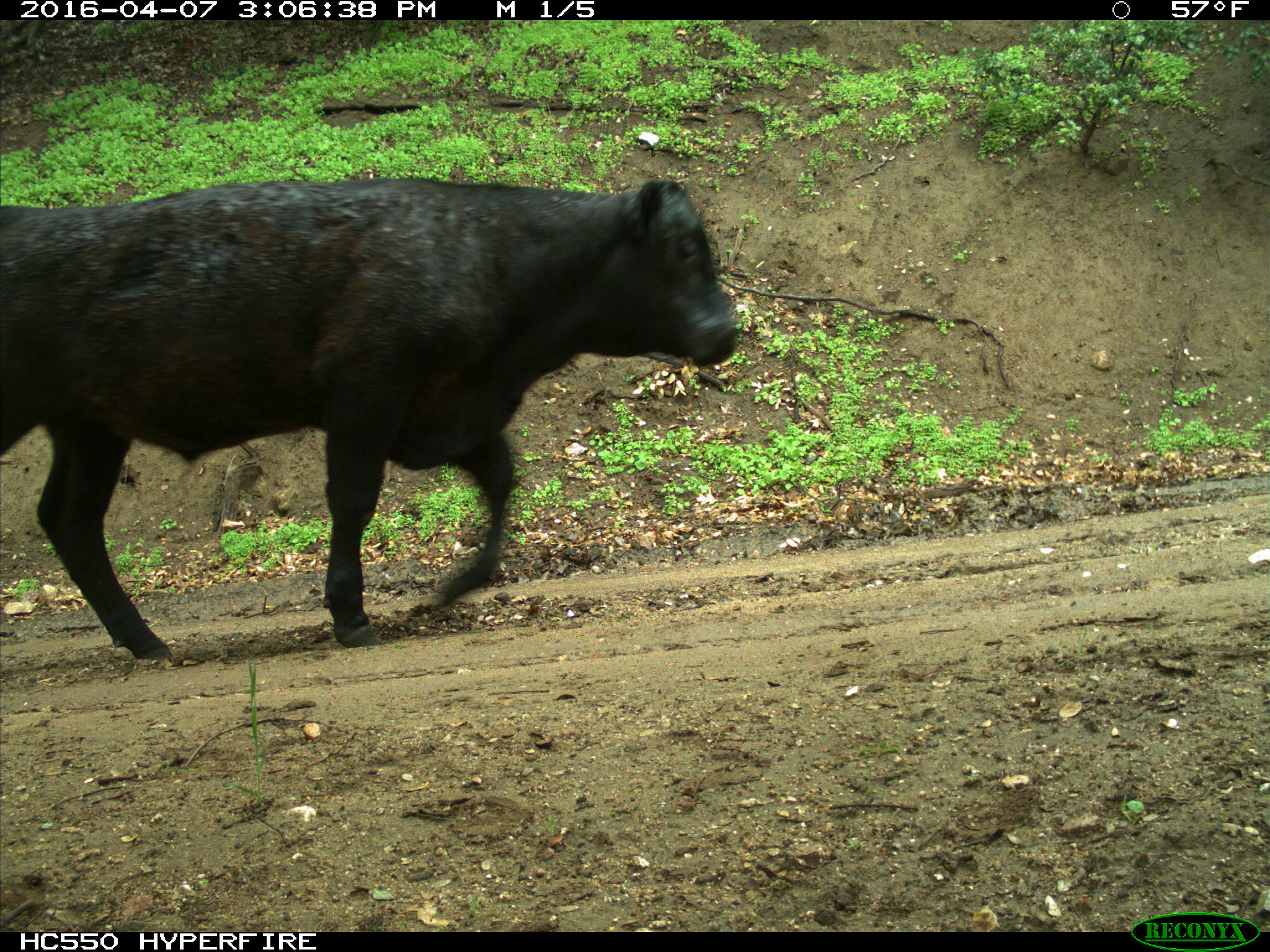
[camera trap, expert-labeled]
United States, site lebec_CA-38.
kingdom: Animalia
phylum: Chordata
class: Mammalia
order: Artiodactyla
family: Bovidae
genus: Bos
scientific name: Bos taurus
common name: domestic cow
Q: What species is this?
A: Bos taurus (domestic cow).